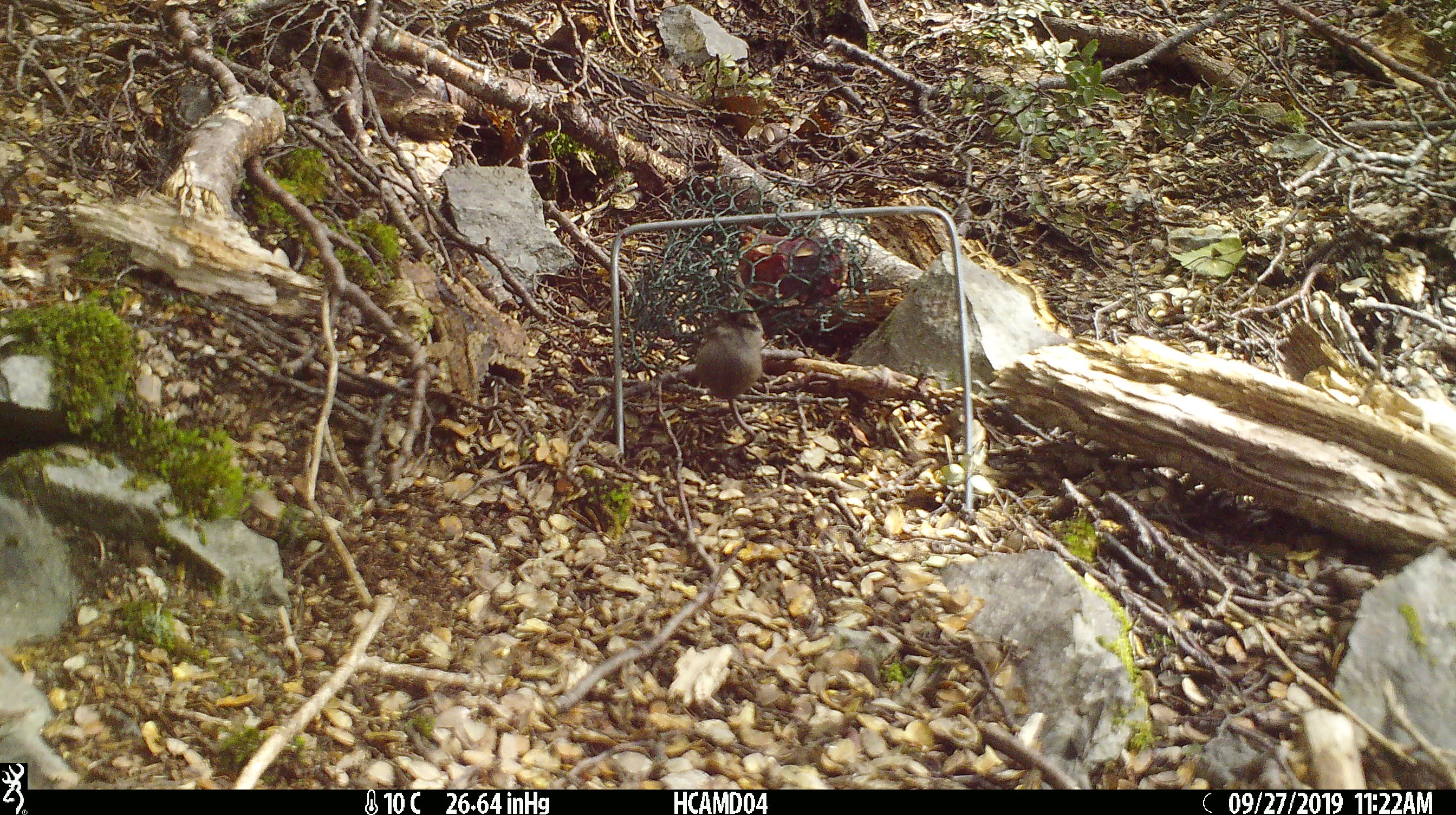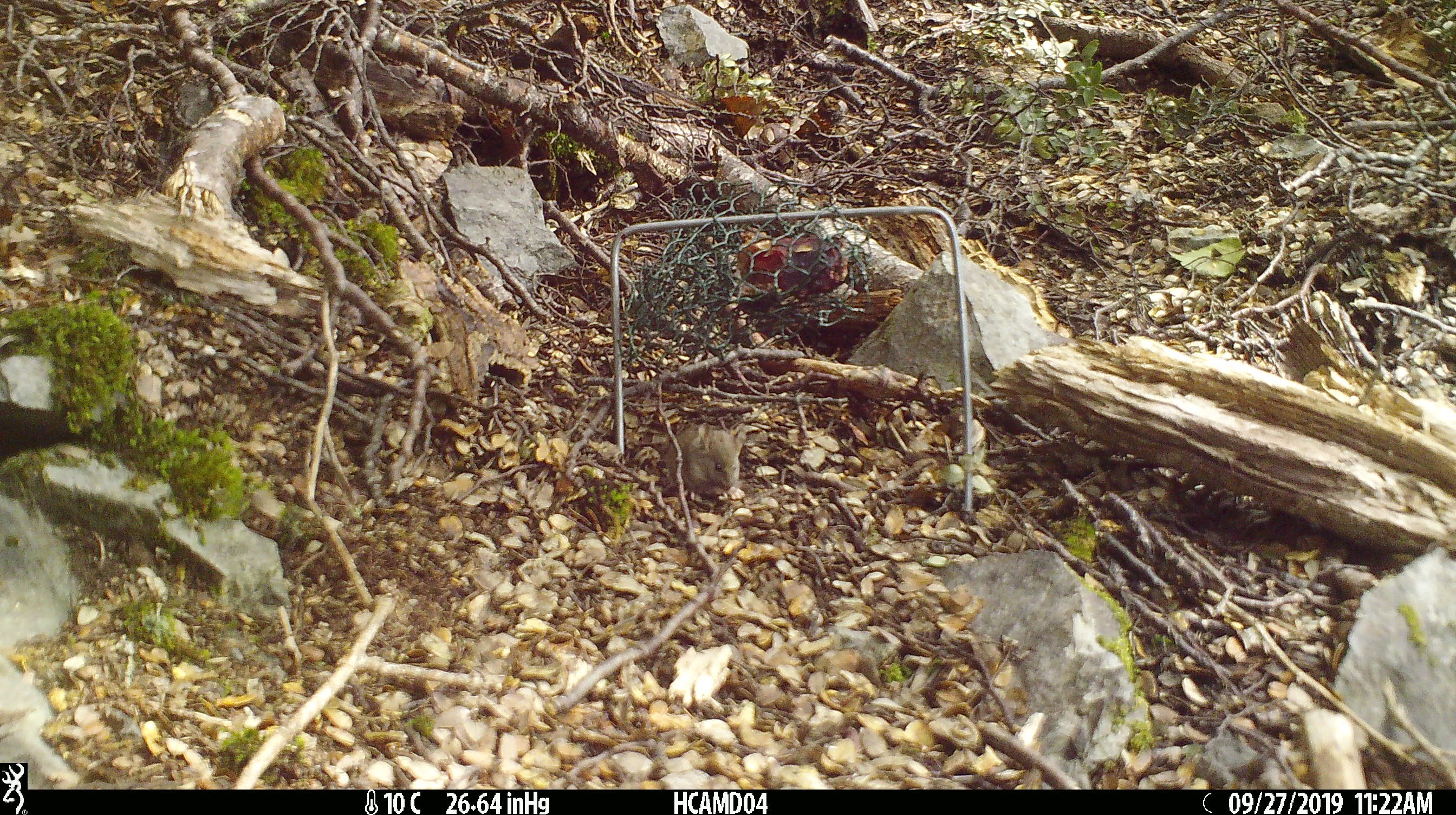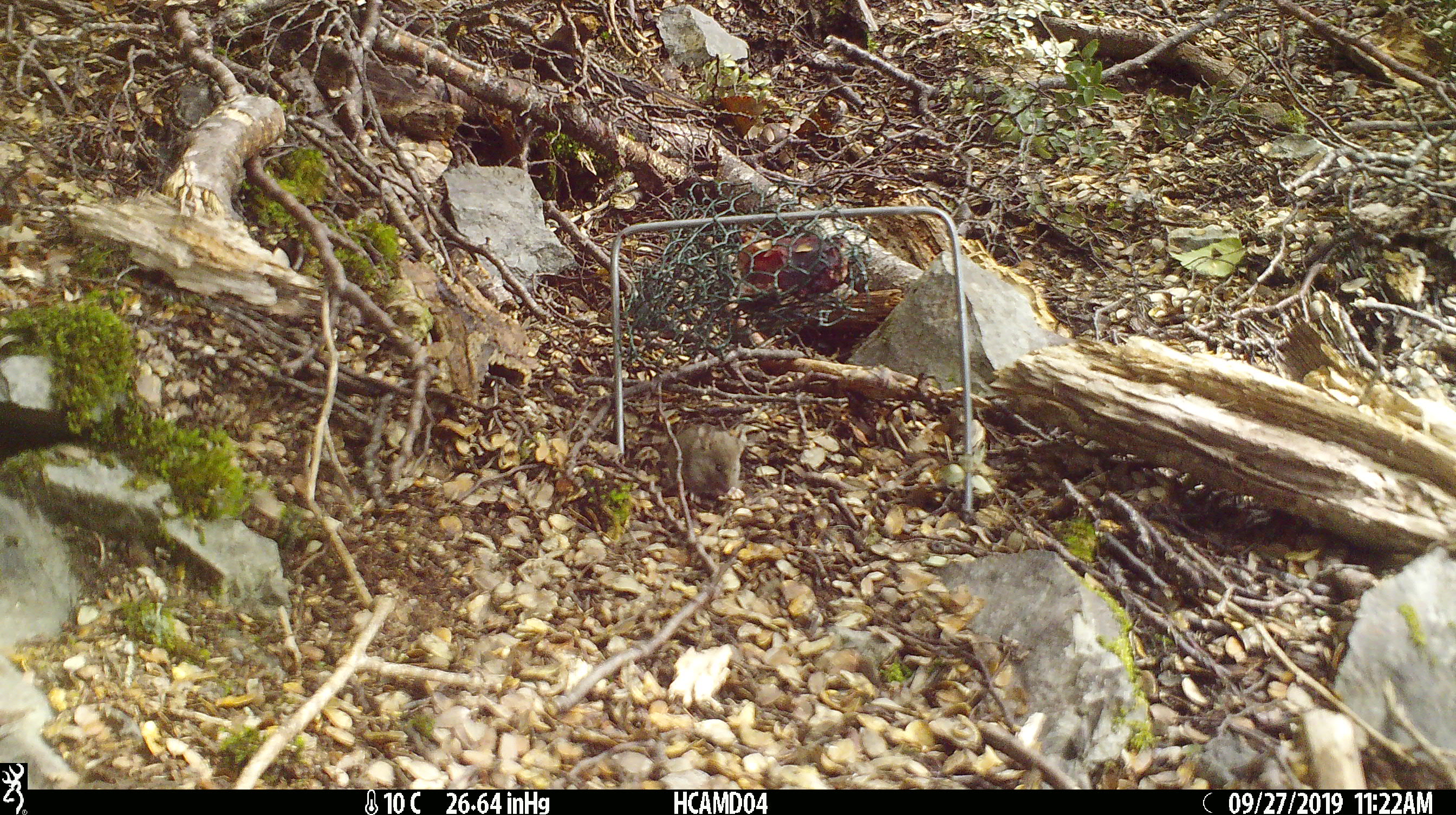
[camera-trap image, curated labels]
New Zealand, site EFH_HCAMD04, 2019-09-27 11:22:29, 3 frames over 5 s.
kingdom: Animalia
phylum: Chordata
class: Mammalia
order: Rodentia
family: Muridae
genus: Mus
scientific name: Mus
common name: mouse